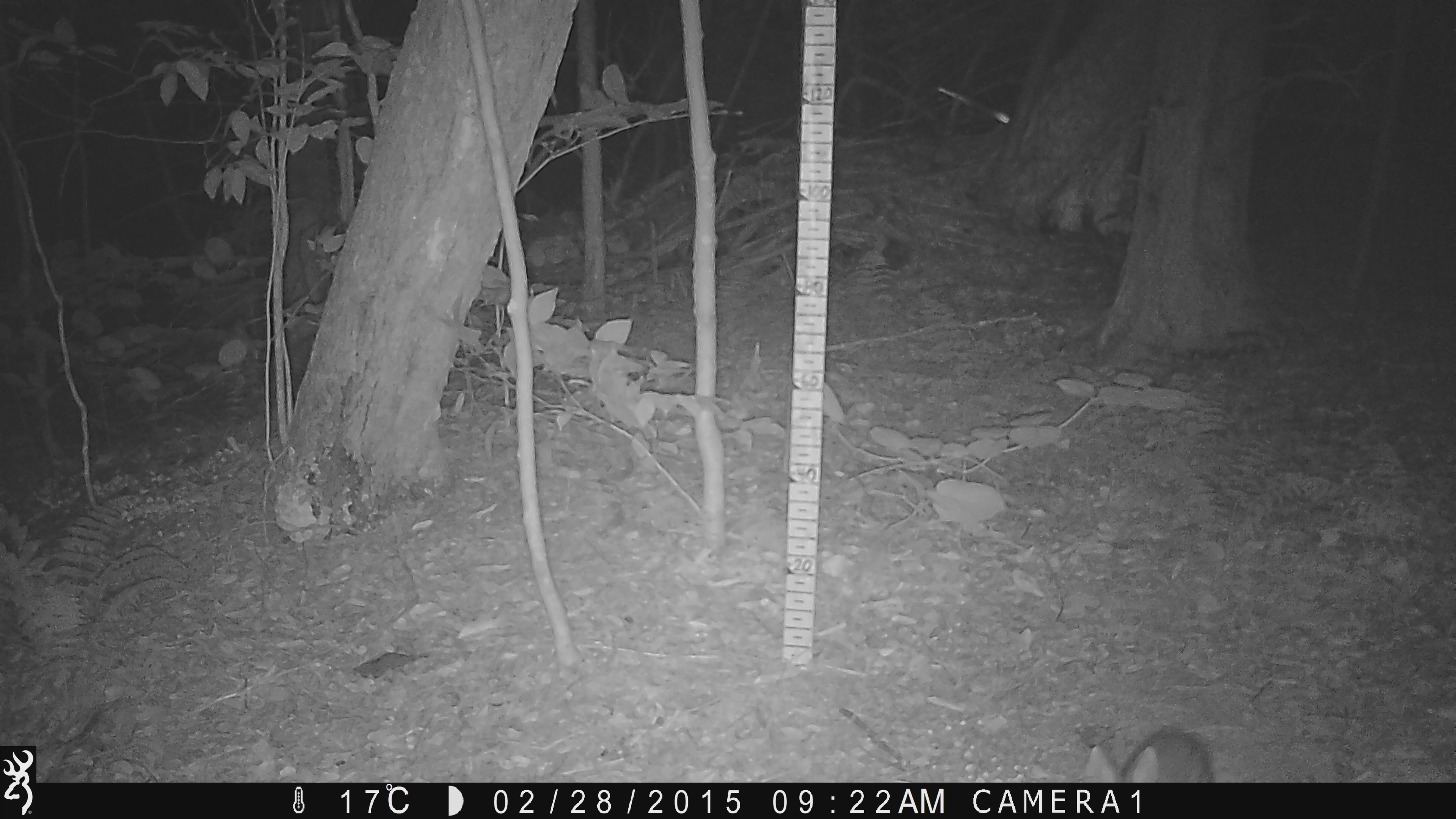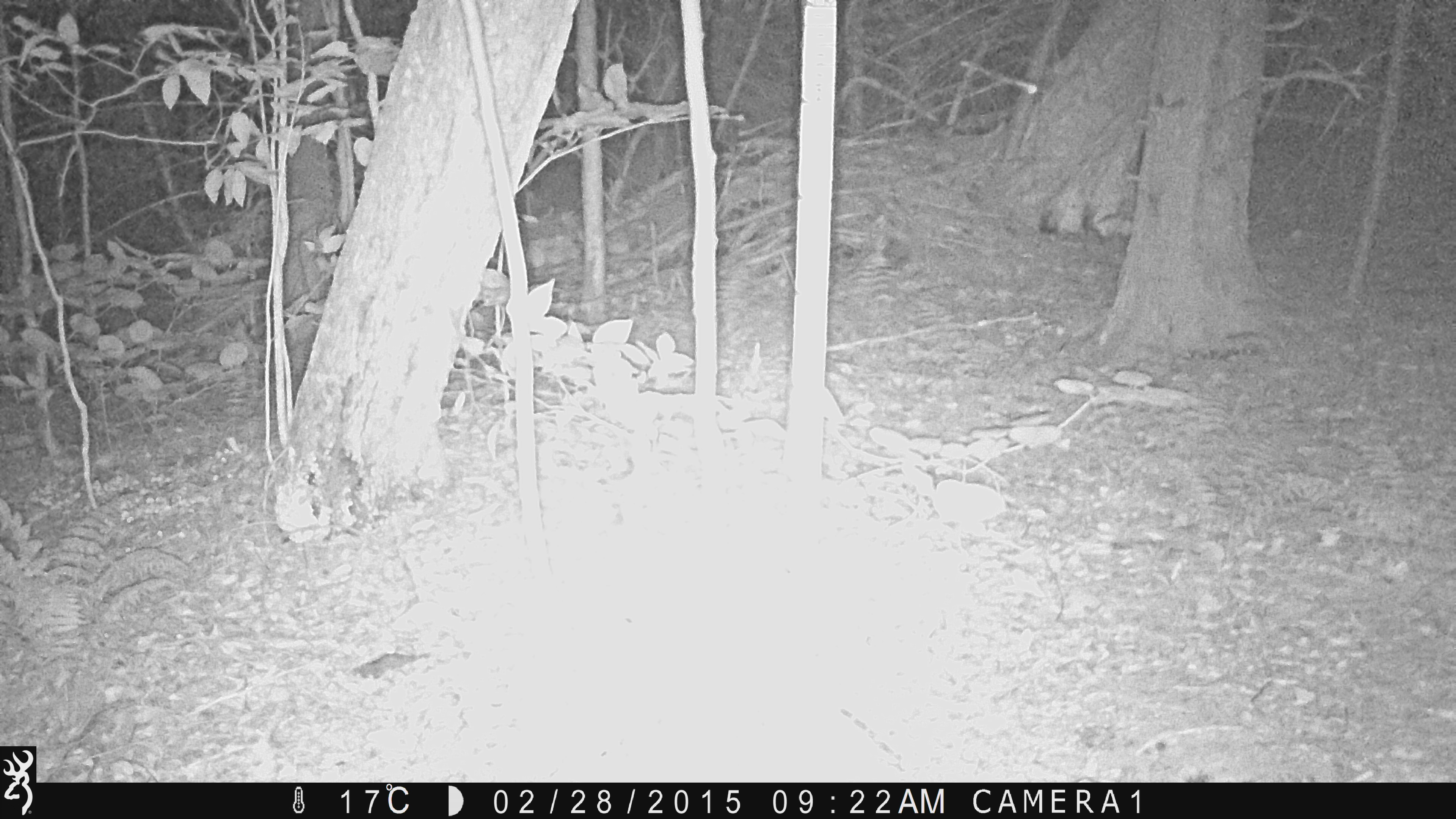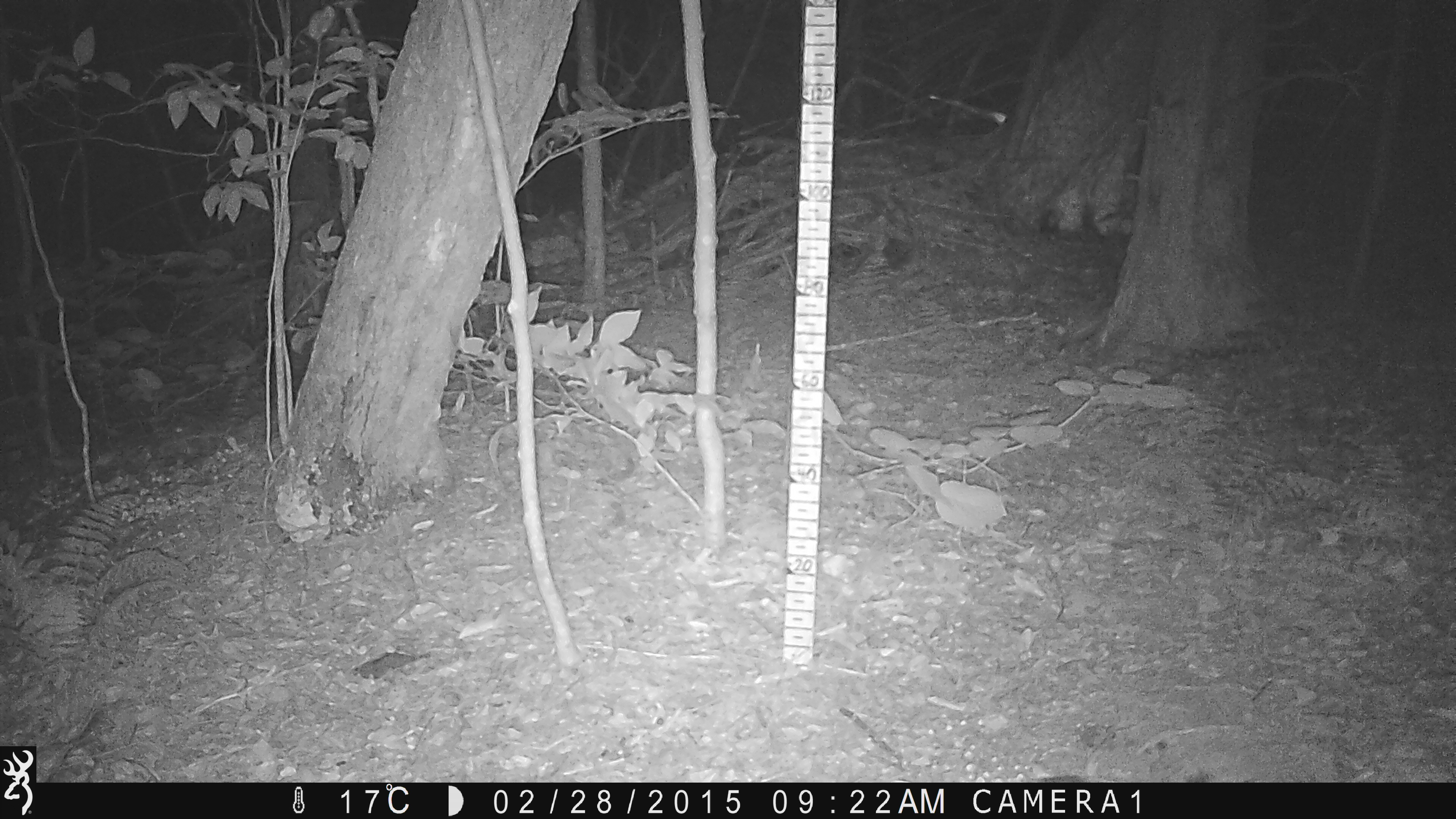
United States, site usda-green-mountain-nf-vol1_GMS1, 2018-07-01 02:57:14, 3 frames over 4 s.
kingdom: Animalia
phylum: Chordata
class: Mammalia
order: Lagomorpha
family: Leporidae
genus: Lepus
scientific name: Lepus americanus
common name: snowshoe hare